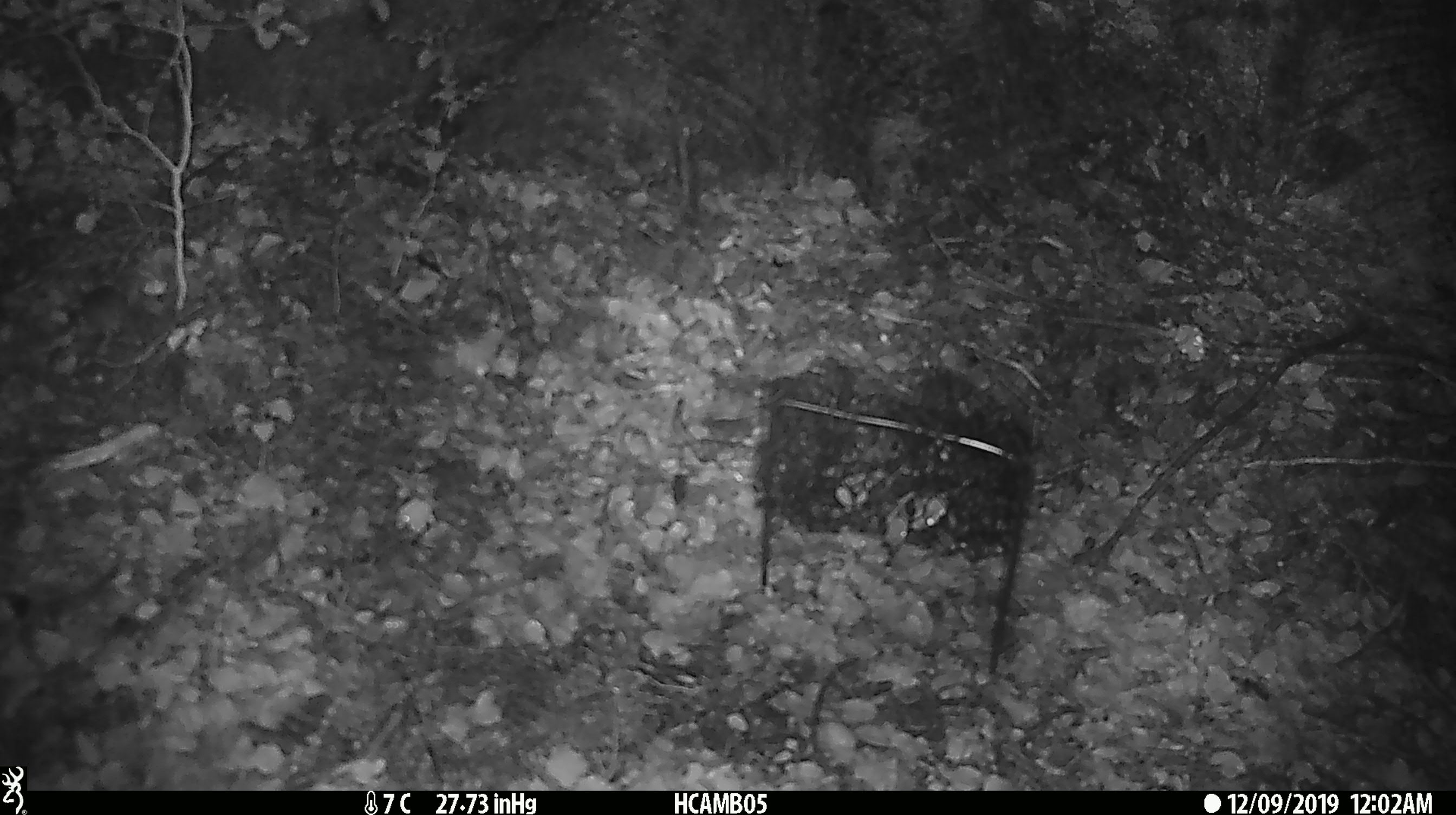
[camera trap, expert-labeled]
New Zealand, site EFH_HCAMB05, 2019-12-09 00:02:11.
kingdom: Animalia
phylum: Chordata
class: Mammalia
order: Rodentia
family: Muridae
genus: Mus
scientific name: Mus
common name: mouse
Mouse (Mus).